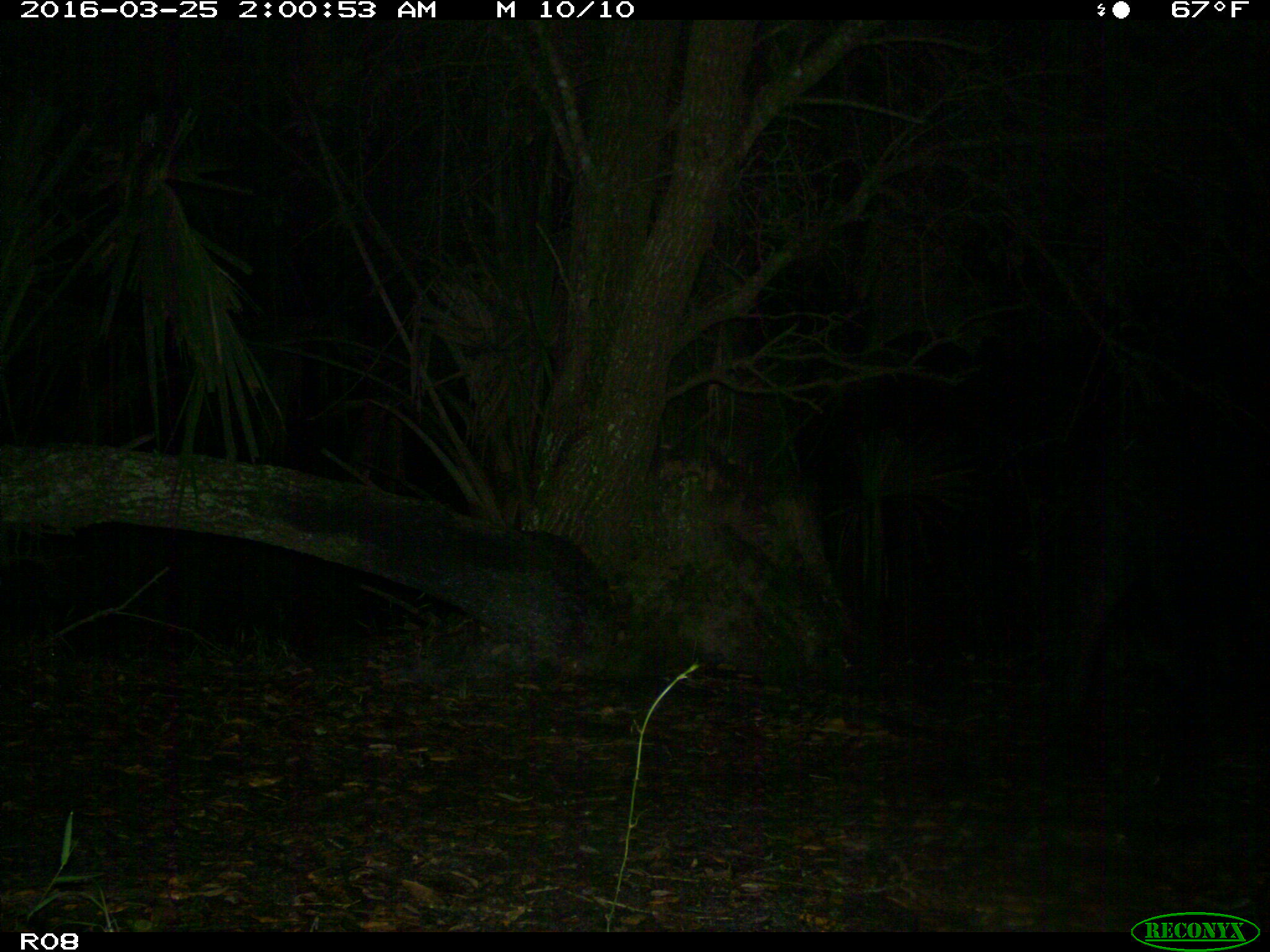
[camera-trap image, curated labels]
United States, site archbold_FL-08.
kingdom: Animalia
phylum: Chordata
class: Mammalia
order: Artiodactyla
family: Suidae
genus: Sus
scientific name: Sus scrofa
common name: wild boar